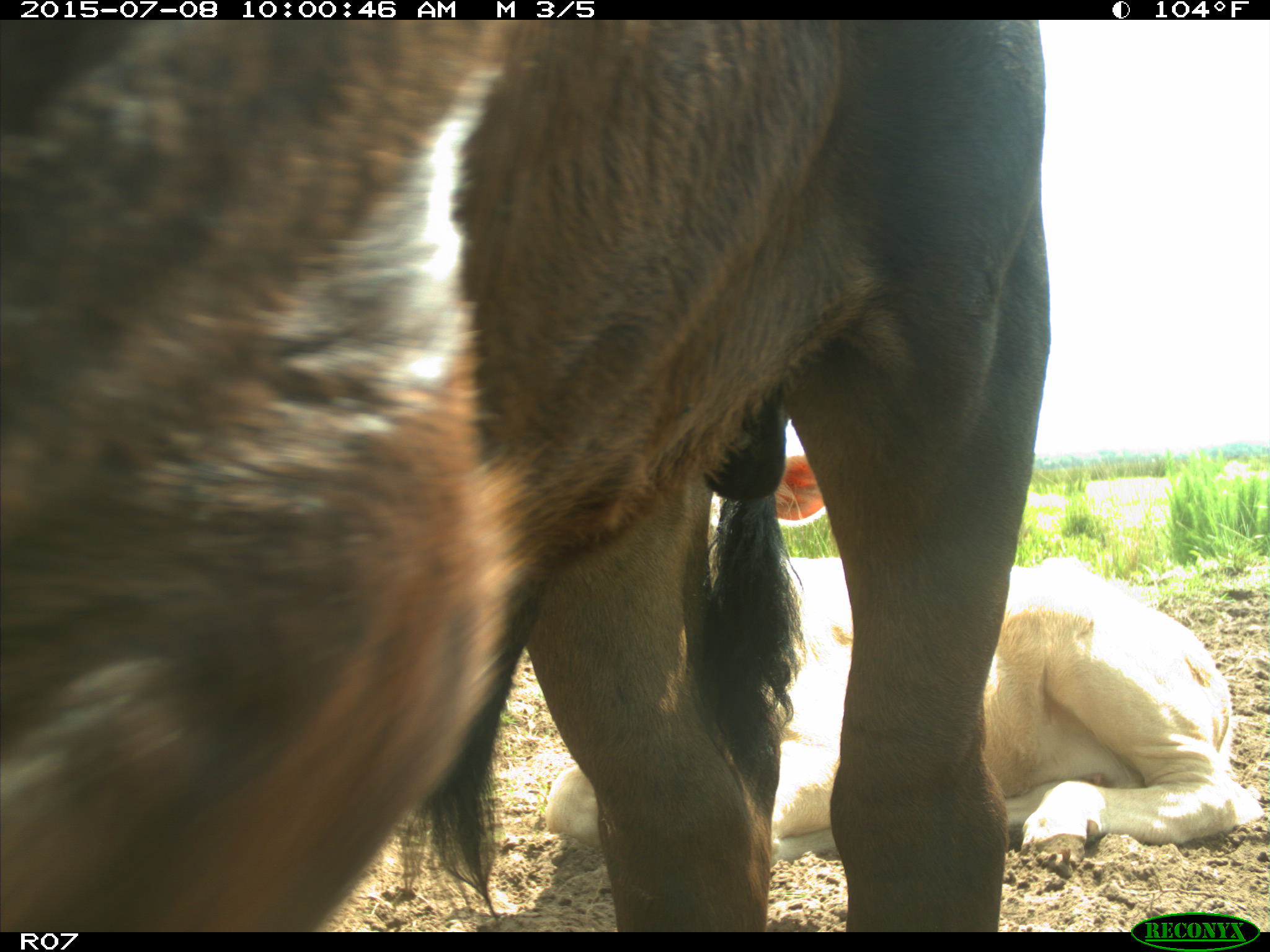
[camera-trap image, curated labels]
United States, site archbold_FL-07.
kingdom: Animalia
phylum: Chordata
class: Mammalia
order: Artiodactyla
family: Bovidae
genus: Bos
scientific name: Bos taurus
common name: domestic cow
Bos taurus (domestic cow).